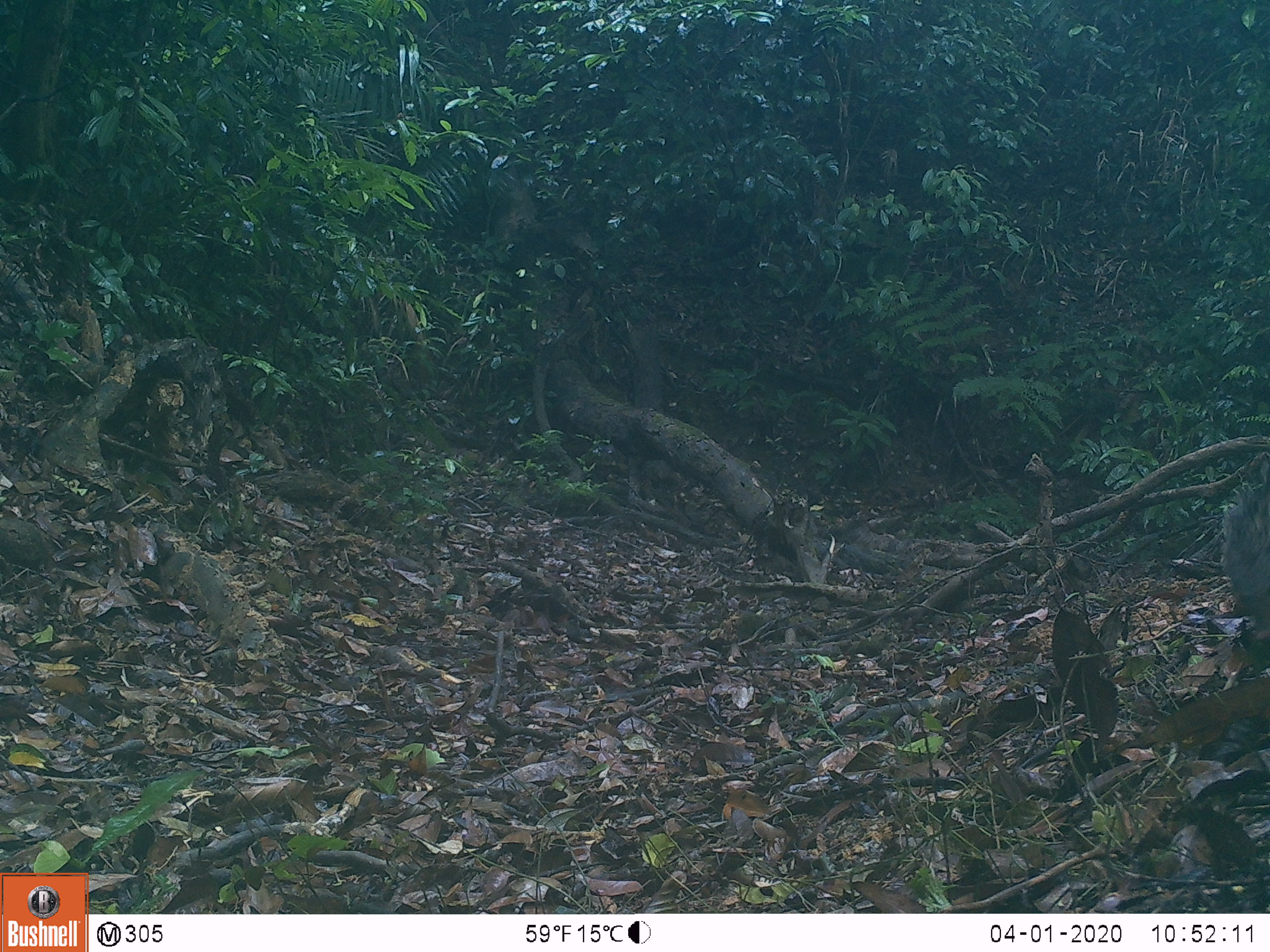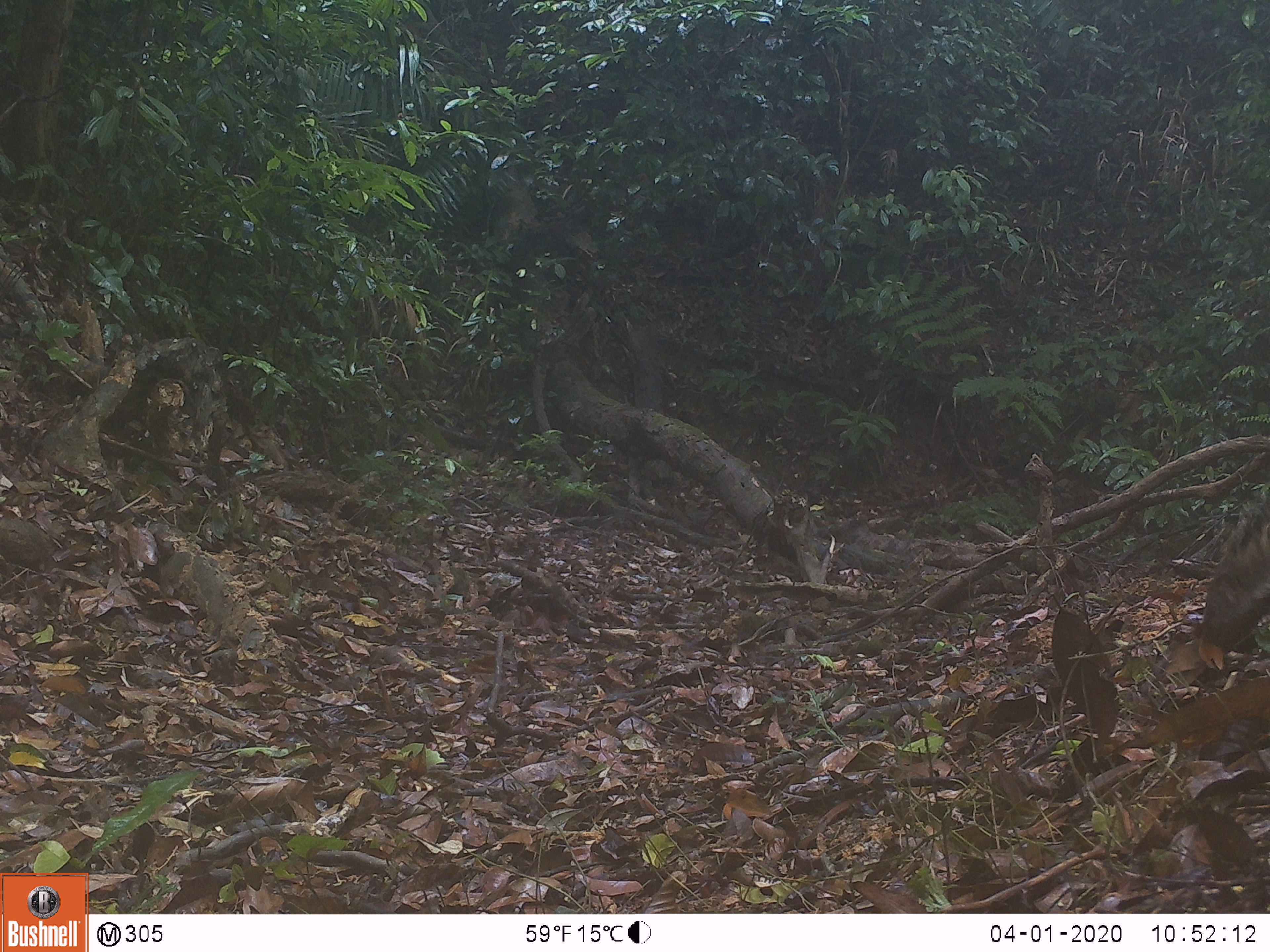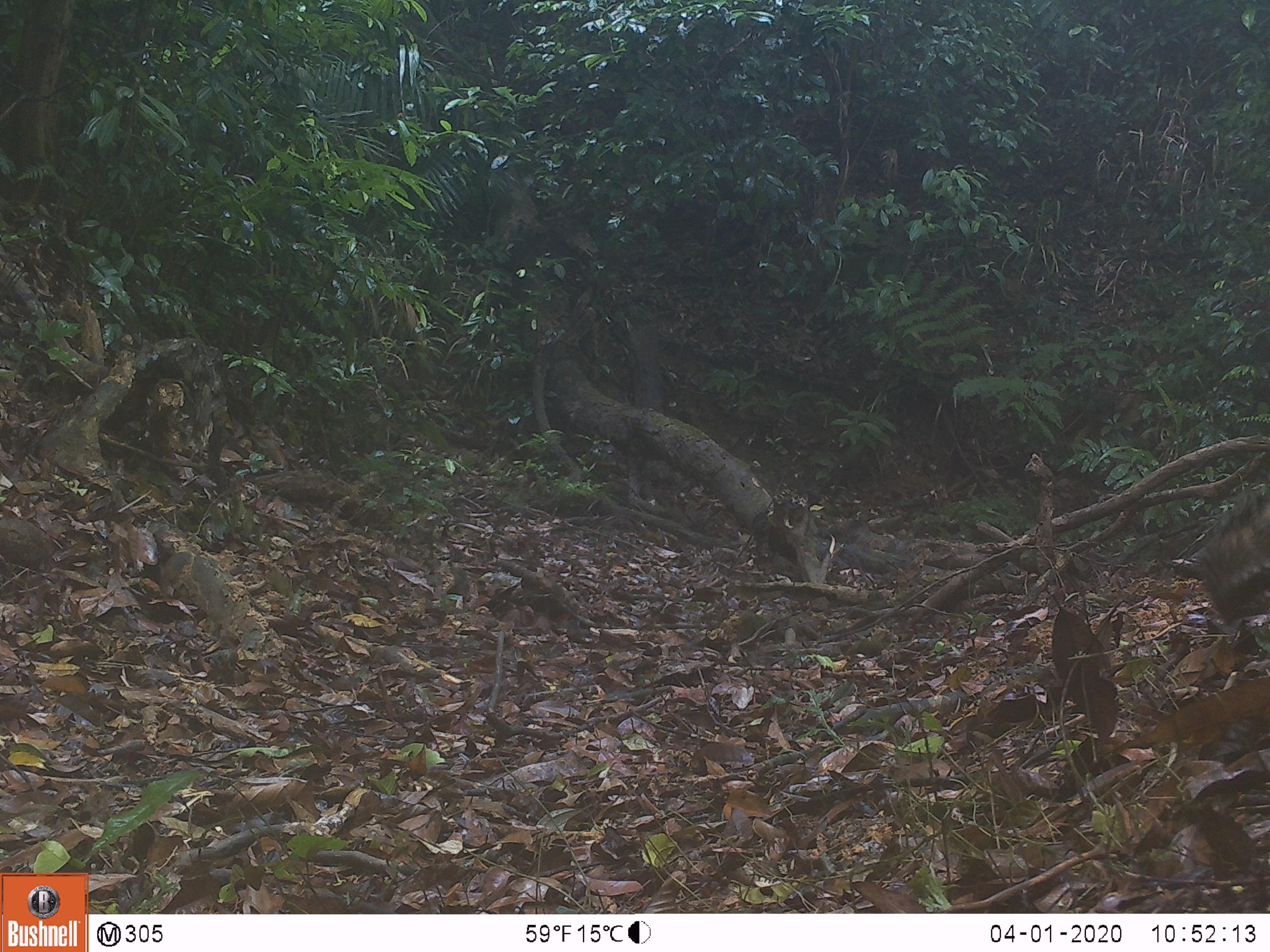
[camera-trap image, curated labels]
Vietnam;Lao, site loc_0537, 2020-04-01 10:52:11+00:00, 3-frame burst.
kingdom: Animalia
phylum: Chordata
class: Mammalia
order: Carnivora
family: Herpestidae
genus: Urva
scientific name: Urva urva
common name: crab-eating mongoose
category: crab eating mongoose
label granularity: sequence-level